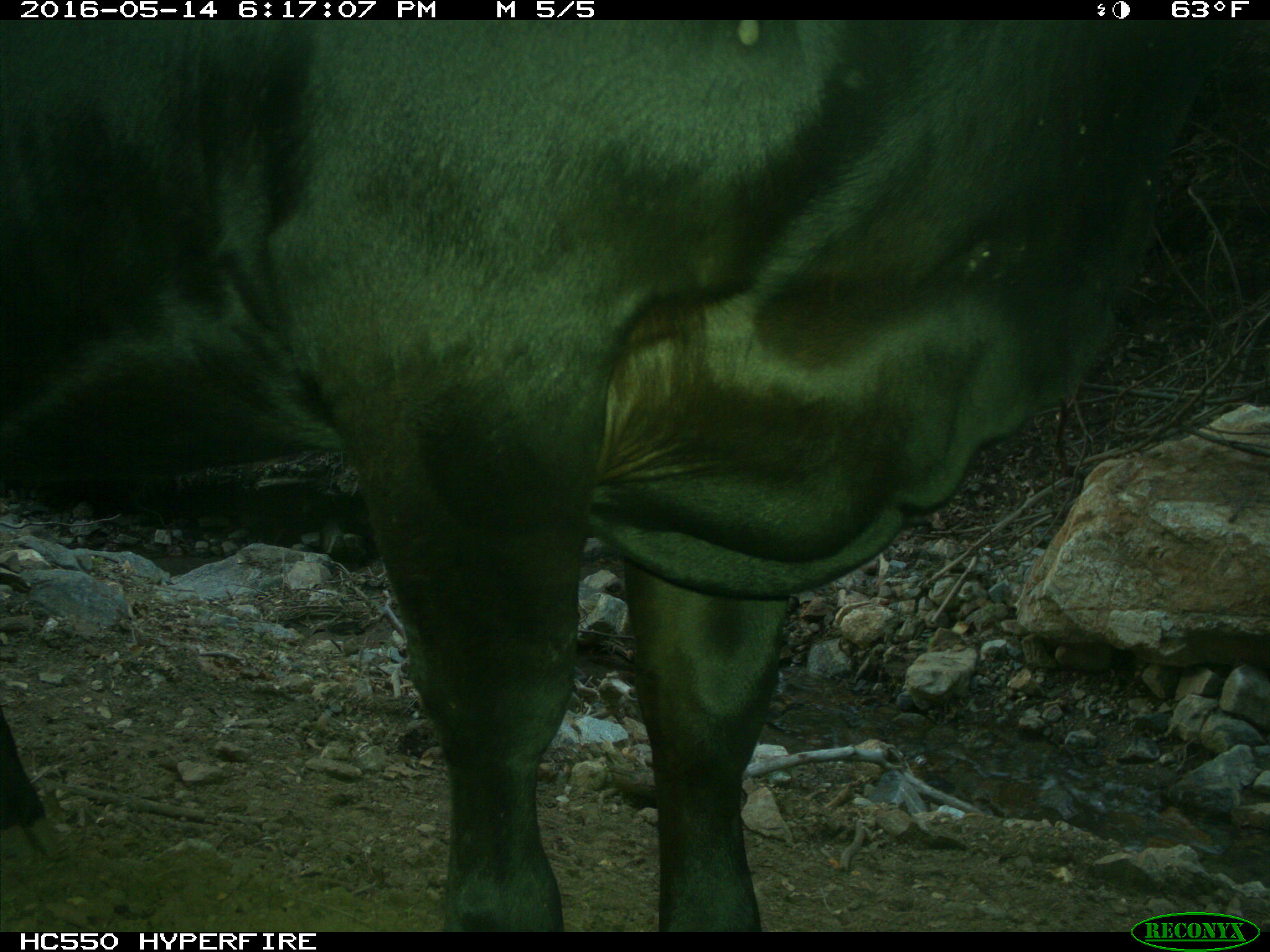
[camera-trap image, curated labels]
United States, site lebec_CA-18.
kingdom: Animalia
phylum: Chordata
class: Mammalia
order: Artiodactyla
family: Bovidae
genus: Bos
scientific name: Bos taurus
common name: domestic cow